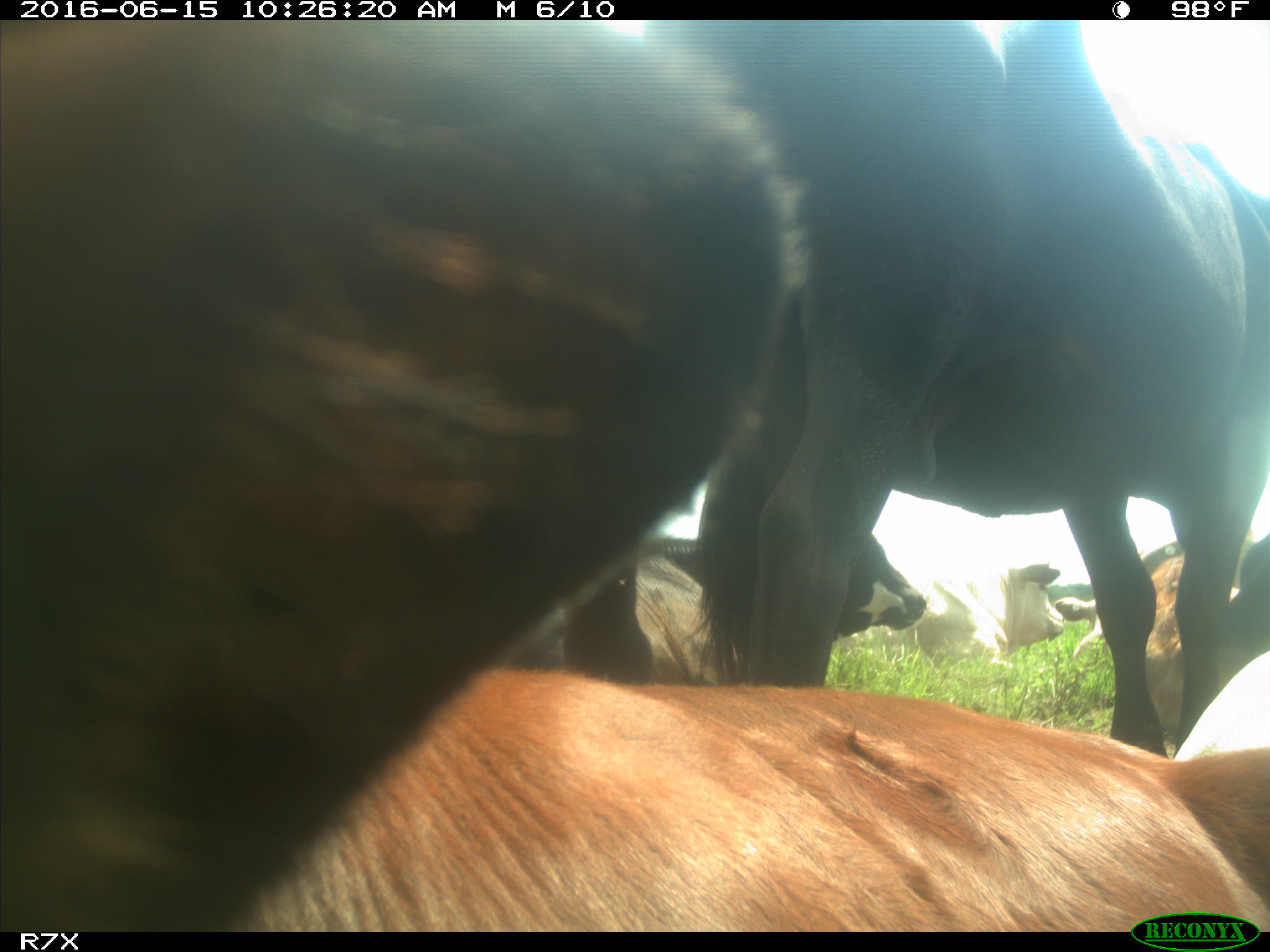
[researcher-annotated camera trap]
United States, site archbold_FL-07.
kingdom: Animalia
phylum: Chordata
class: Mammalia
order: Artiodactyla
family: Bovidae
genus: Bos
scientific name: Bos taurus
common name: domestic cow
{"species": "Bos taurus (domestic cow)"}